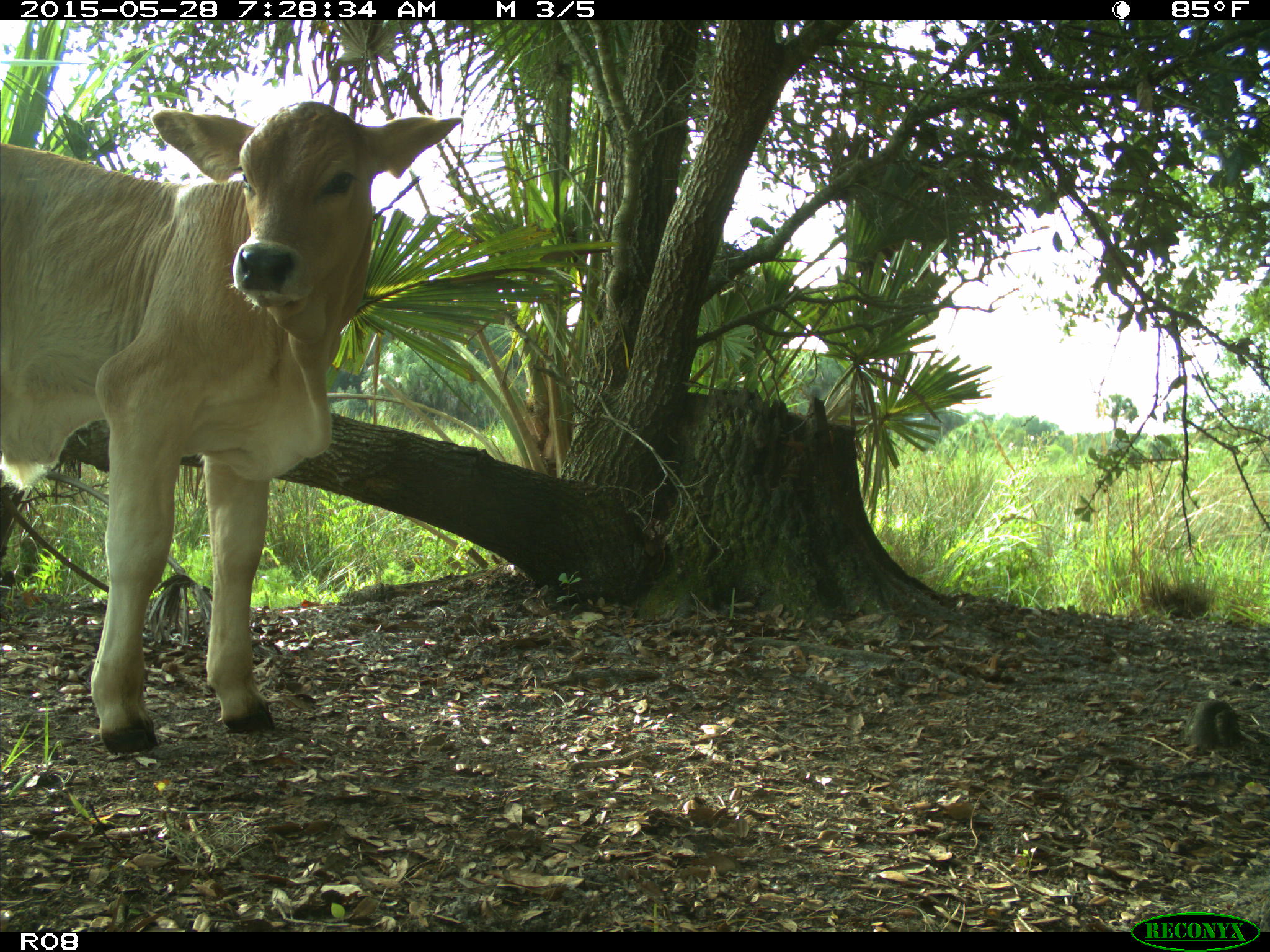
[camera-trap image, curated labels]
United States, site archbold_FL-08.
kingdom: Animalia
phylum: Chordata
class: Mammalia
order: Artiodactyla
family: Bovidae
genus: Bos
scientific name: Bos taurus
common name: domestic cow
Bos taurus (domestic cow).